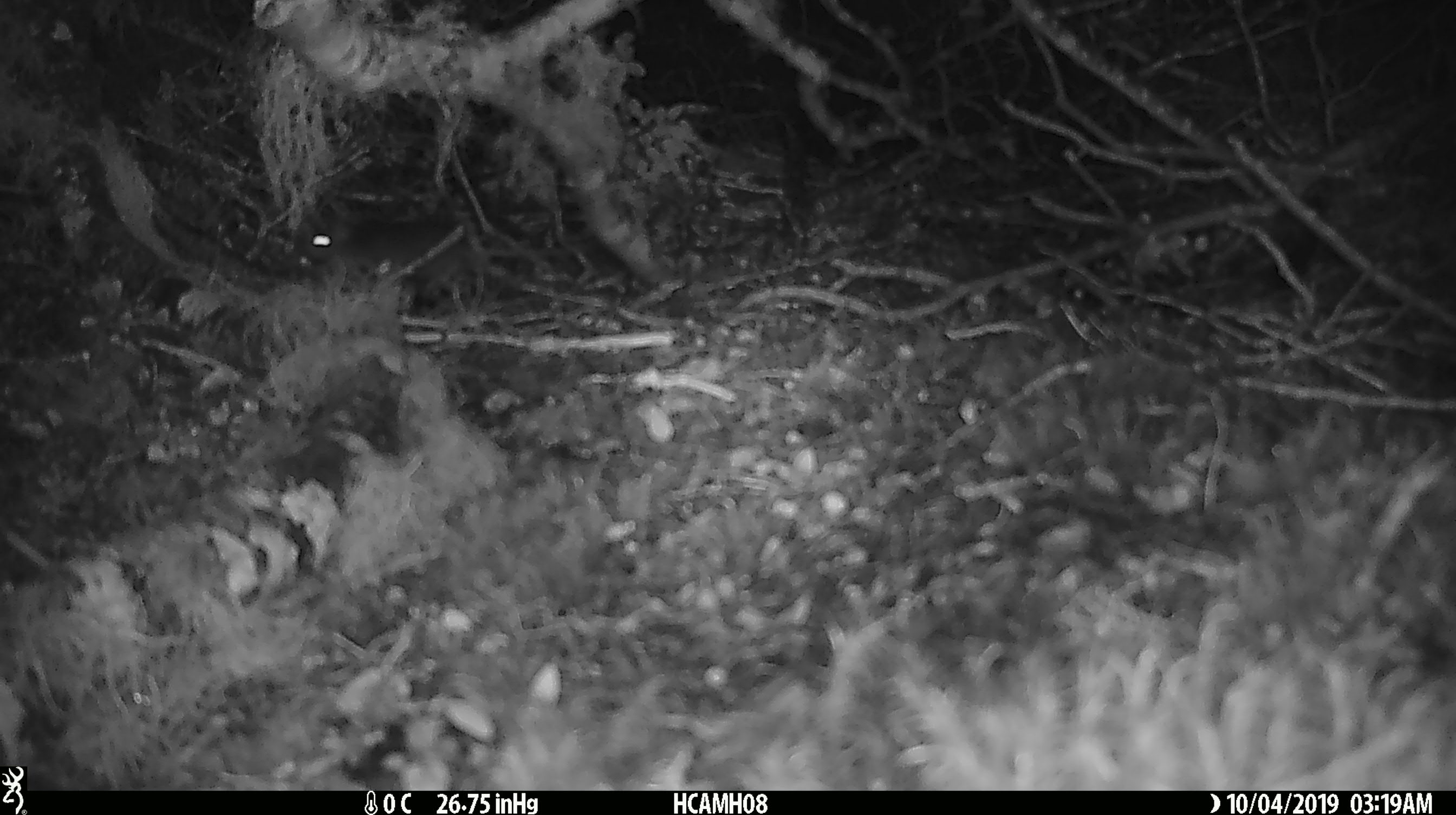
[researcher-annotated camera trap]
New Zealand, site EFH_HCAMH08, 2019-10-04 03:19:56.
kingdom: Animalia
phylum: Chordata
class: Mammalia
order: Rodentia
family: Muridae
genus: Mus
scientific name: Mus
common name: mouse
Mouse (Mus).